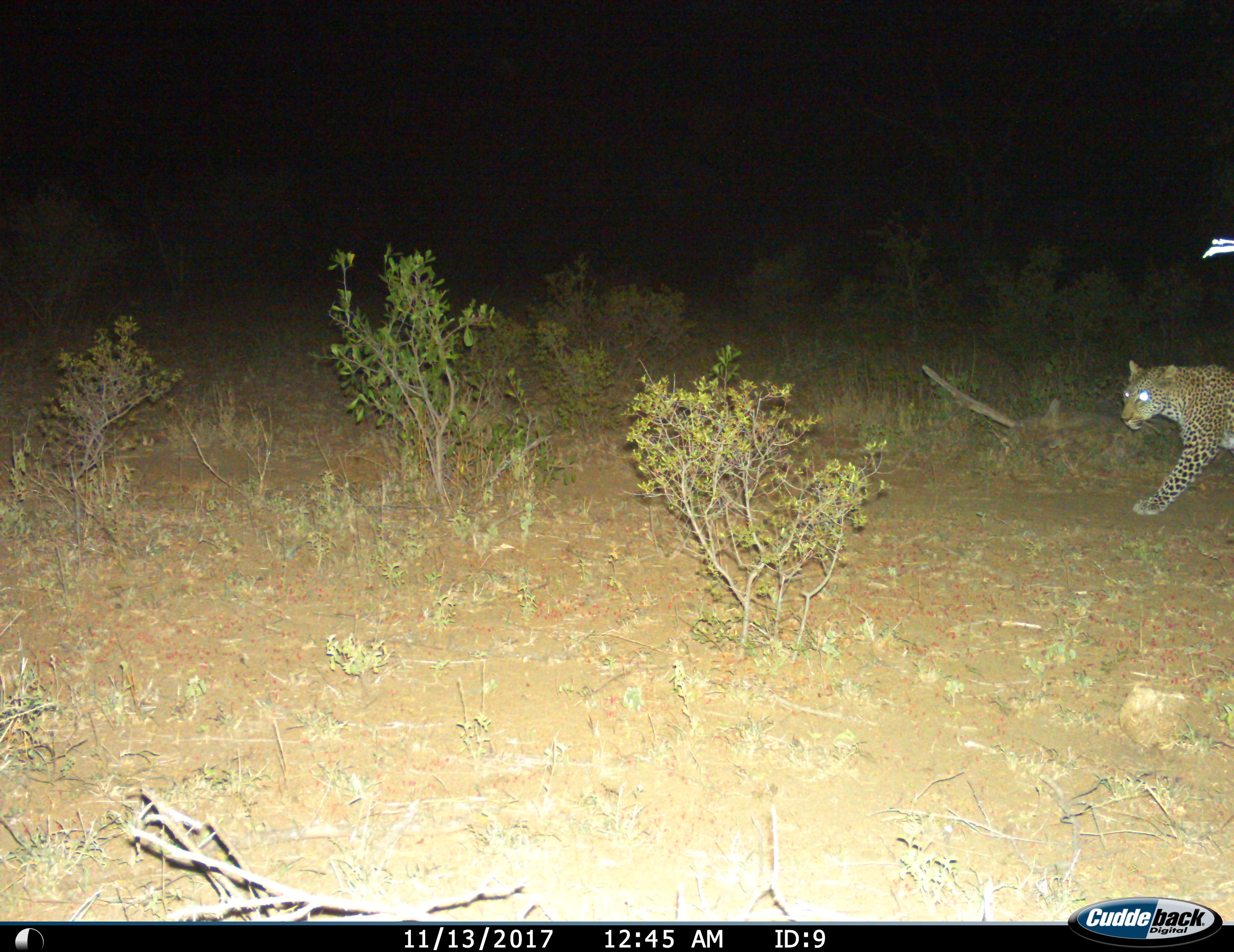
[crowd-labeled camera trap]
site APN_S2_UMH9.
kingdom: Animalia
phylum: Chordata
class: Mammalia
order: Carnivora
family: Felidae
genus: Panthera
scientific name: Panthera pardus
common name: leopard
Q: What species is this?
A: Leopard (Panthera pardus).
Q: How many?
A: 1.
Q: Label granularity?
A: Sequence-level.